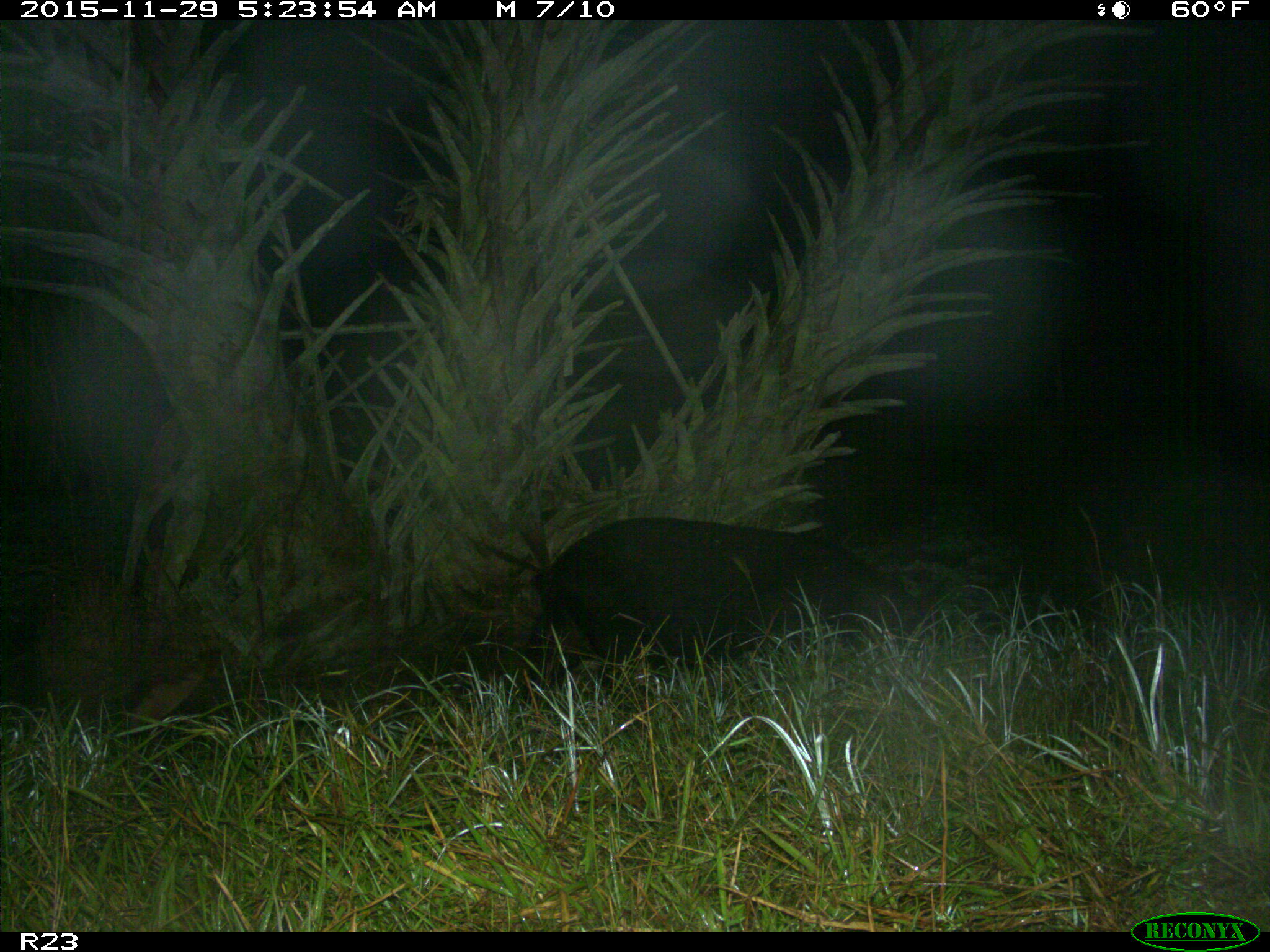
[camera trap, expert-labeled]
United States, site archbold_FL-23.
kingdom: Animalia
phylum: Chordata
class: Mammalia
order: Artiodactyla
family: Suidae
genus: Sus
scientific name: Sus scrofa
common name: wild boar